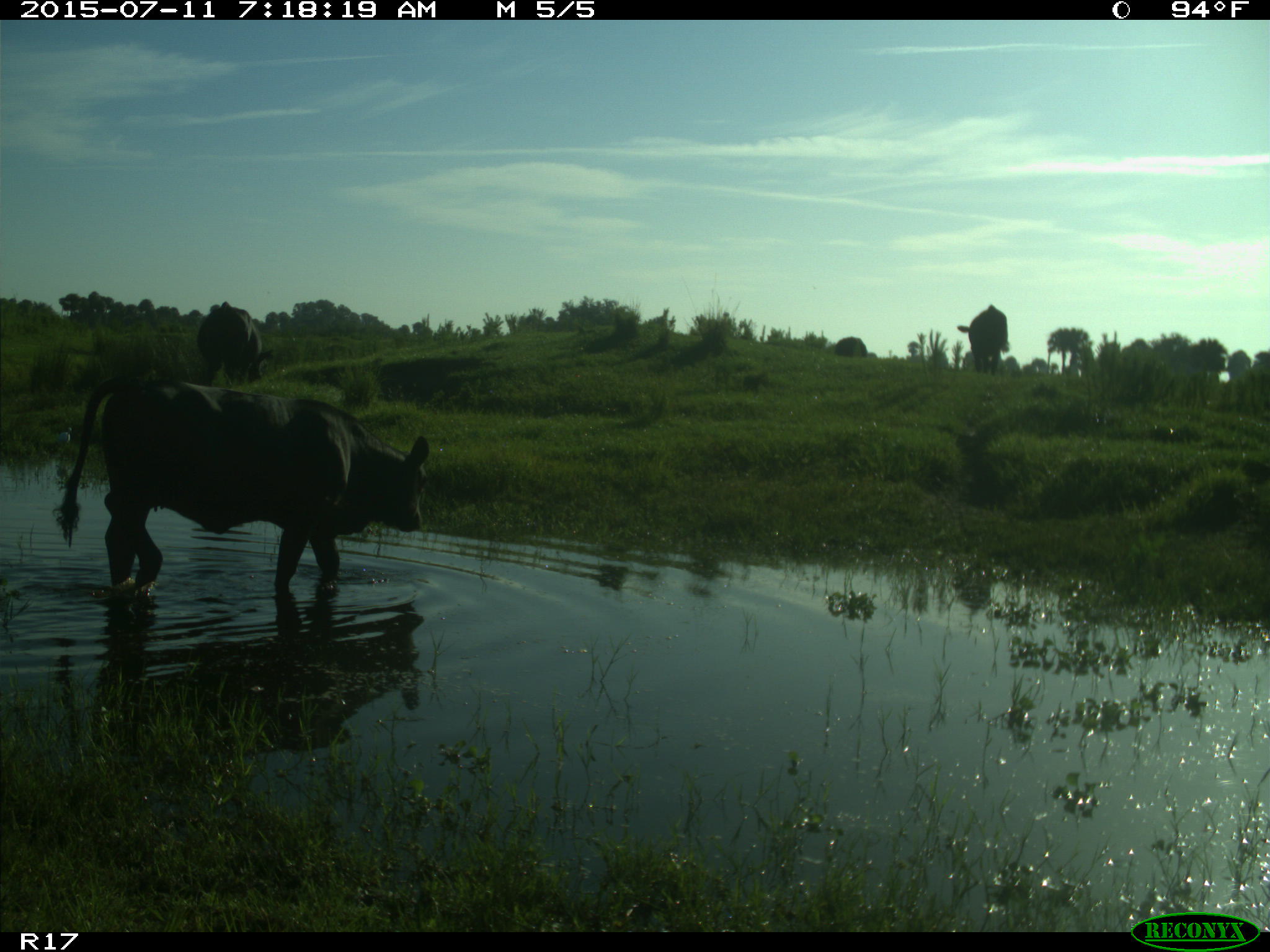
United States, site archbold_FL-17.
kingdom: Animalia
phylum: Chordata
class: Mammalia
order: Artiodactyla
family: Bovidae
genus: Bos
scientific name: Bos taurus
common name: domestic cow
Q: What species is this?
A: Bos taurus (domestic cow).